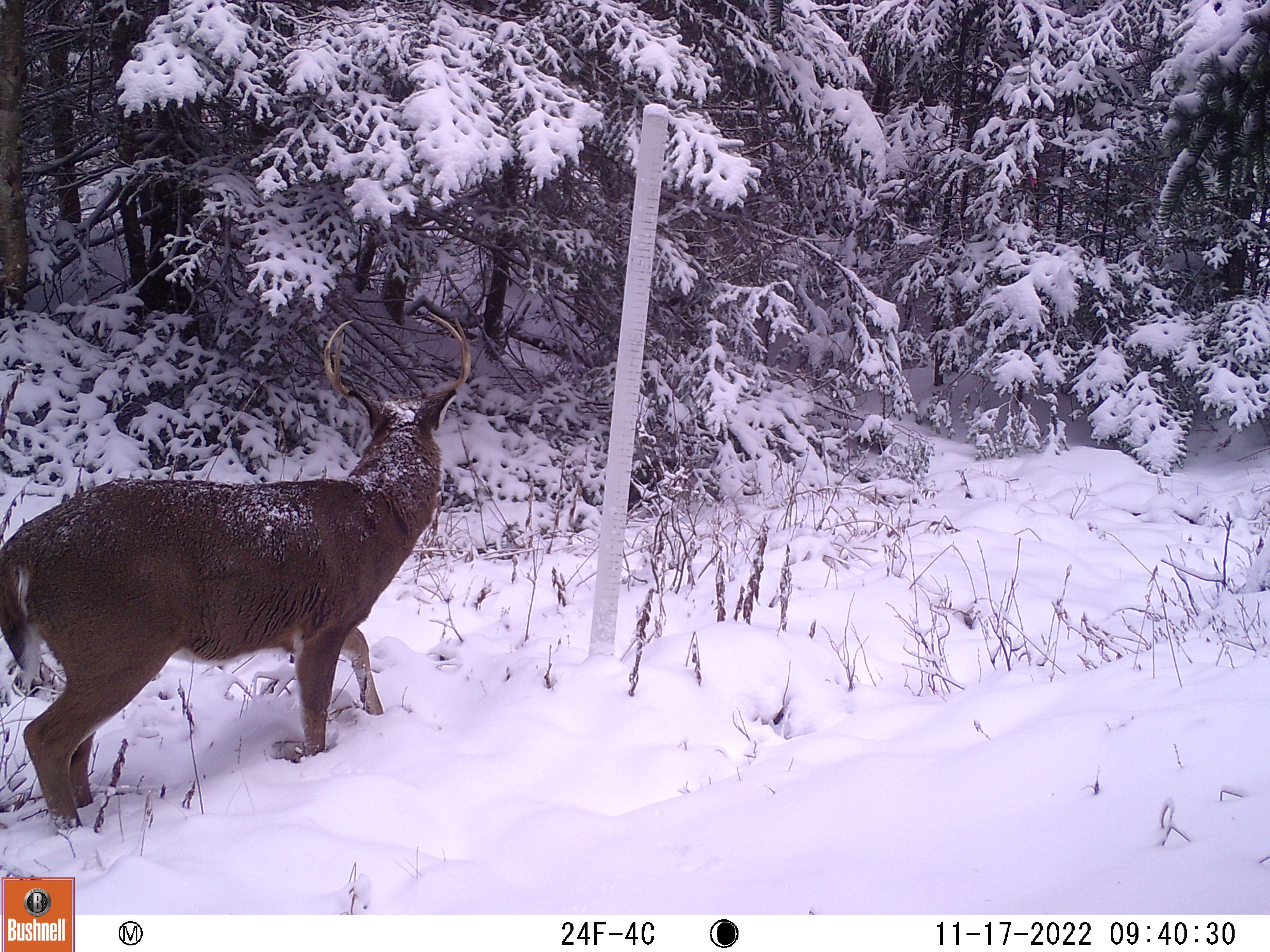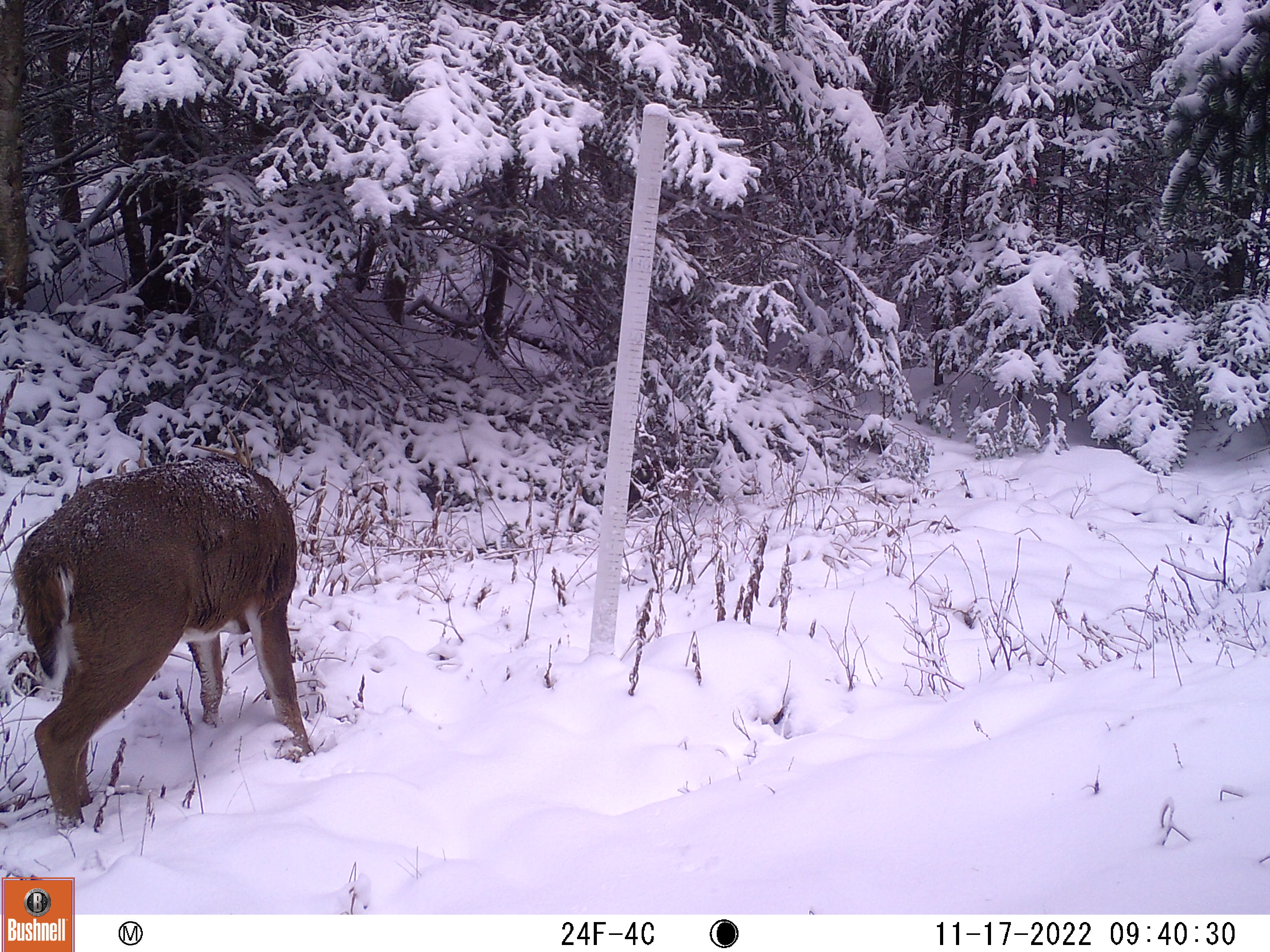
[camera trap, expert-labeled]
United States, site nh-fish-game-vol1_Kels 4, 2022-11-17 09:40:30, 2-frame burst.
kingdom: Animalia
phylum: Chordata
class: Mammalia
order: Artiodactyla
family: Cervidae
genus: Odocoileus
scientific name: Odocoileus virginianus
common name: white-tailed deer